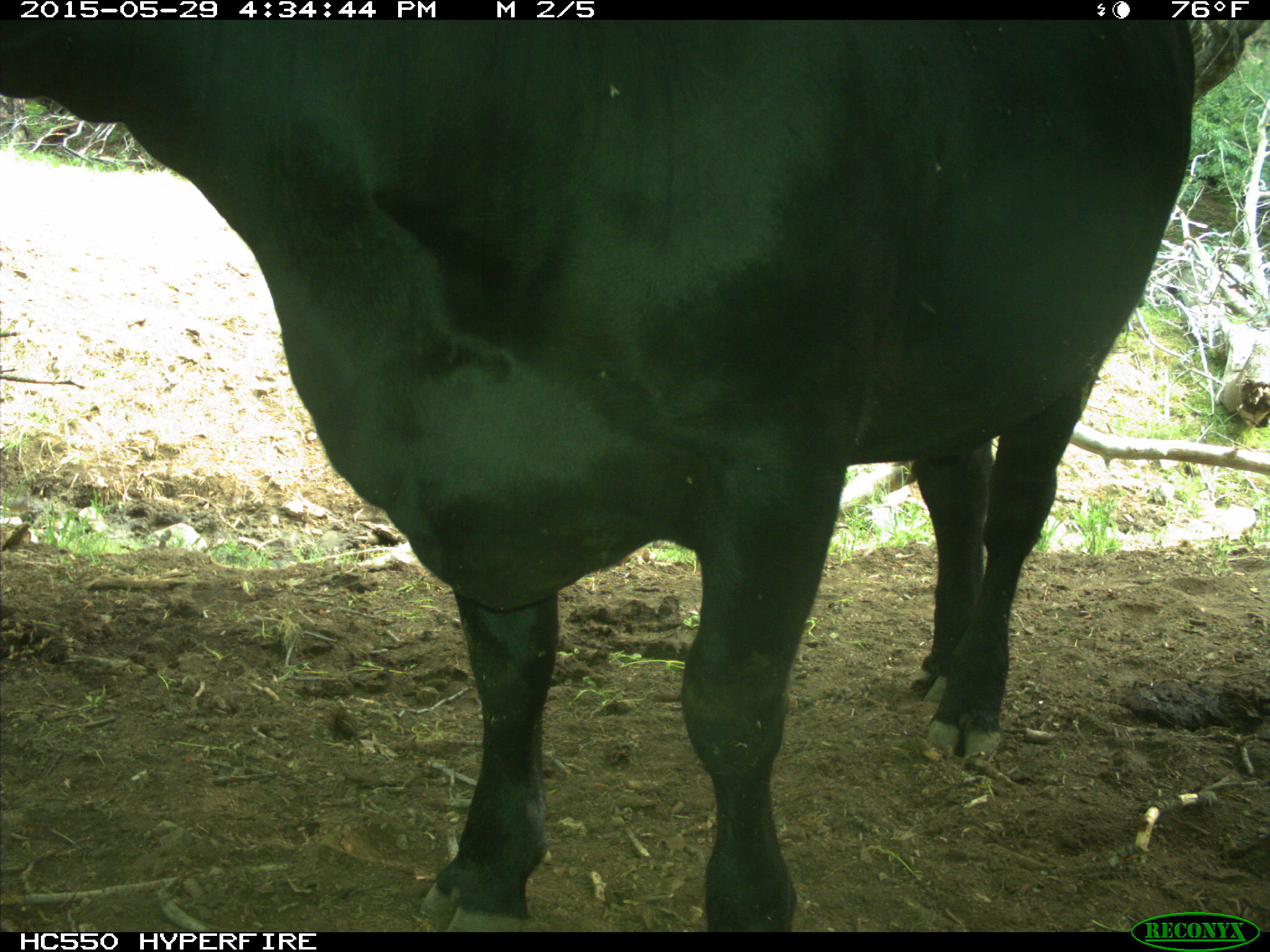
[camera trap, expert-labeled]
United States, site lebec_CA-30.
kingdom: Animalia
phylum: Chordata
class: Mammalia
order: Artiodactyla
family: Bovidae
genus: Bos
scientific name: Bos taurus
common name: domestic cow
Bos taurus (domestic cow).